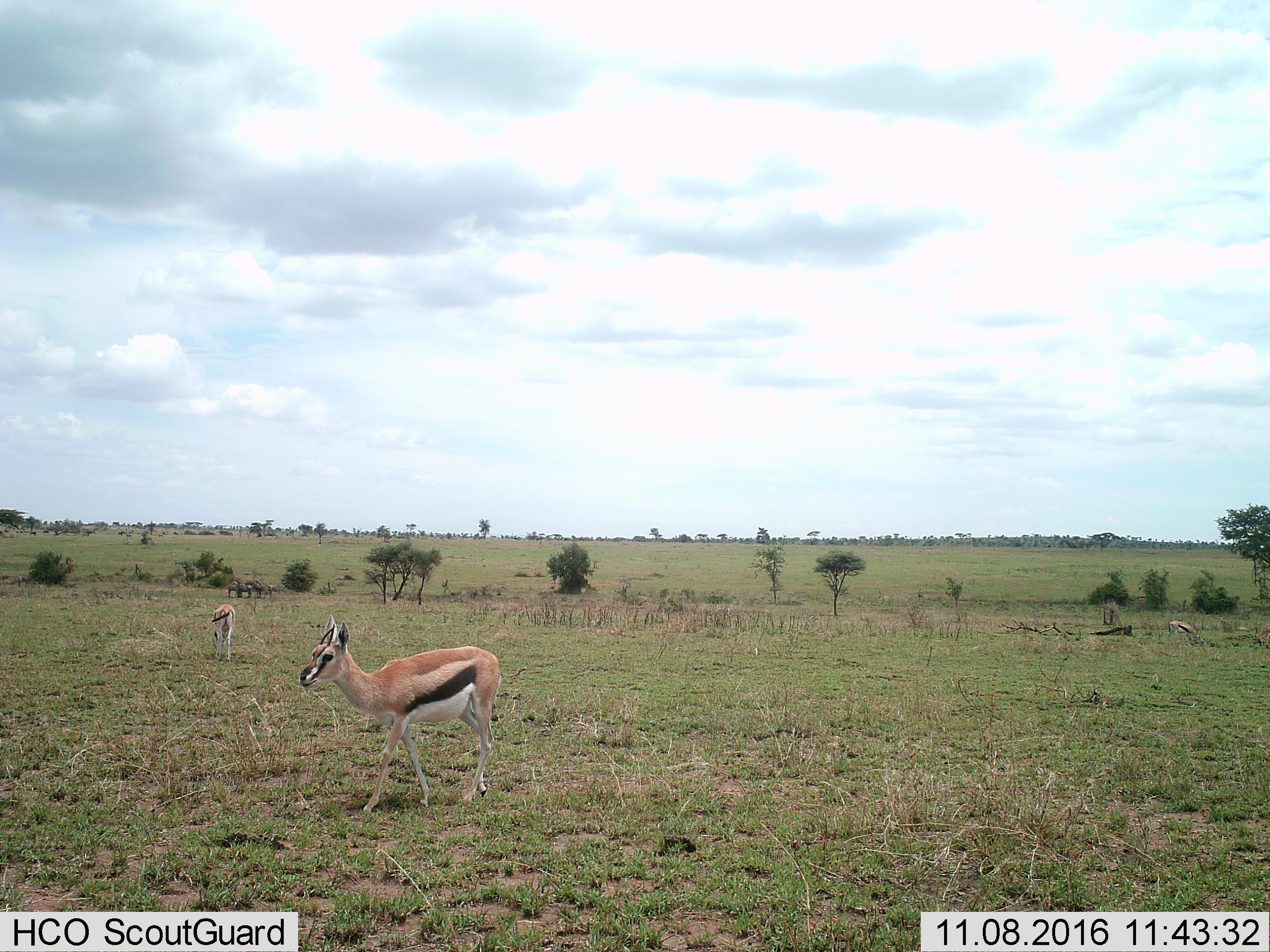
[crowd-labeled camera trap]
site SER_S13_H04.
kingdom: Animalia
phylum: Chordata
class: Mammalia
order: Artiodactyla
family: Bovidae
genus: Eudorcas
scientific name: Eudorcas thomsonii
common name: thomson's gazelle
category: gazellethomsons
Gazellethomsons (thomson's gazelle) (Eudorcas thomsonii), count 4. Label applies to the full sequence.